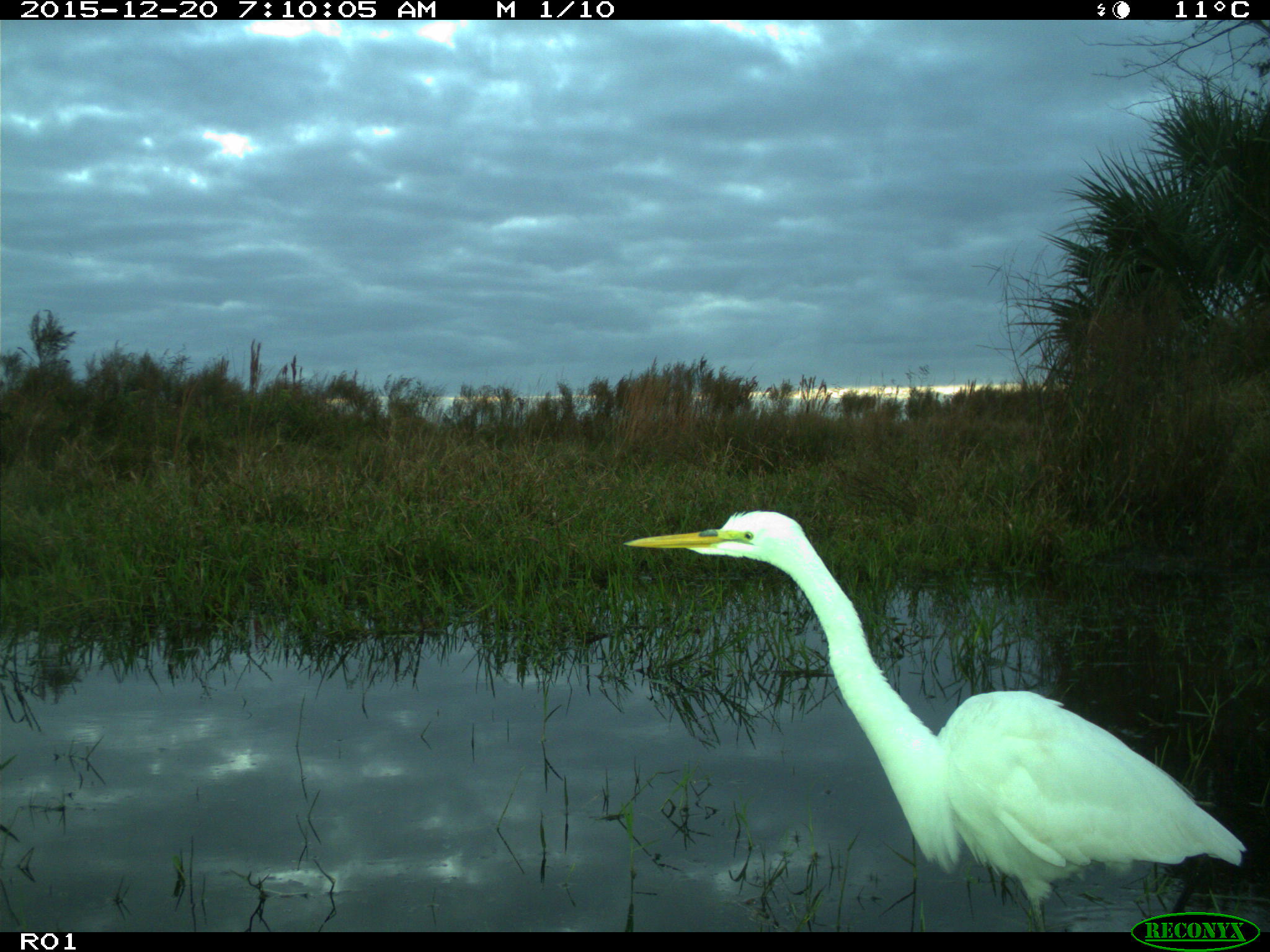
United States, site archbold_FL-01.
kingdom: Animalia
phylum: Chordata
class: Aves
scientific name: Aves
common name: birds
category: unidentified bird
Unidentified bird (birds) (Aves).